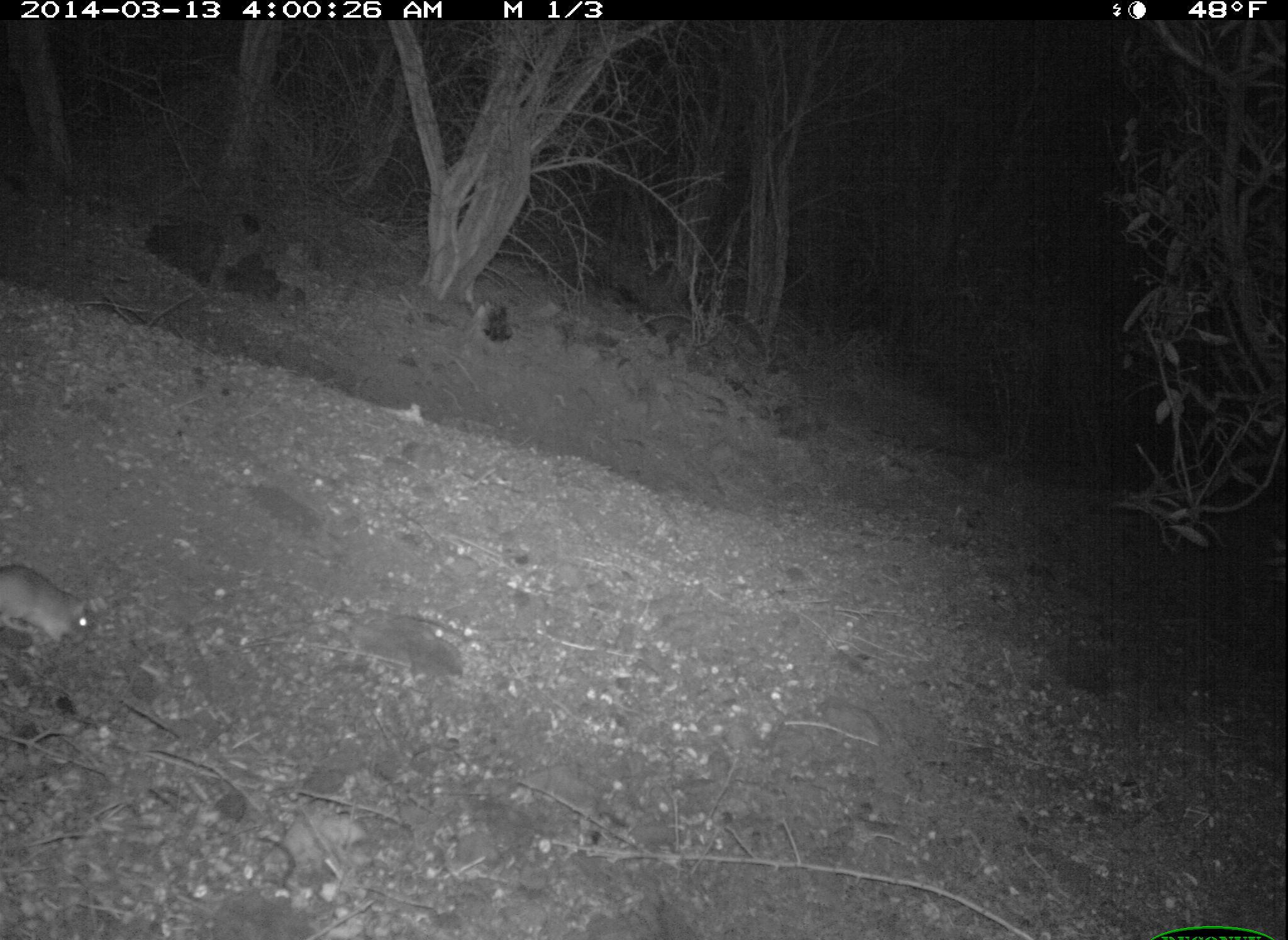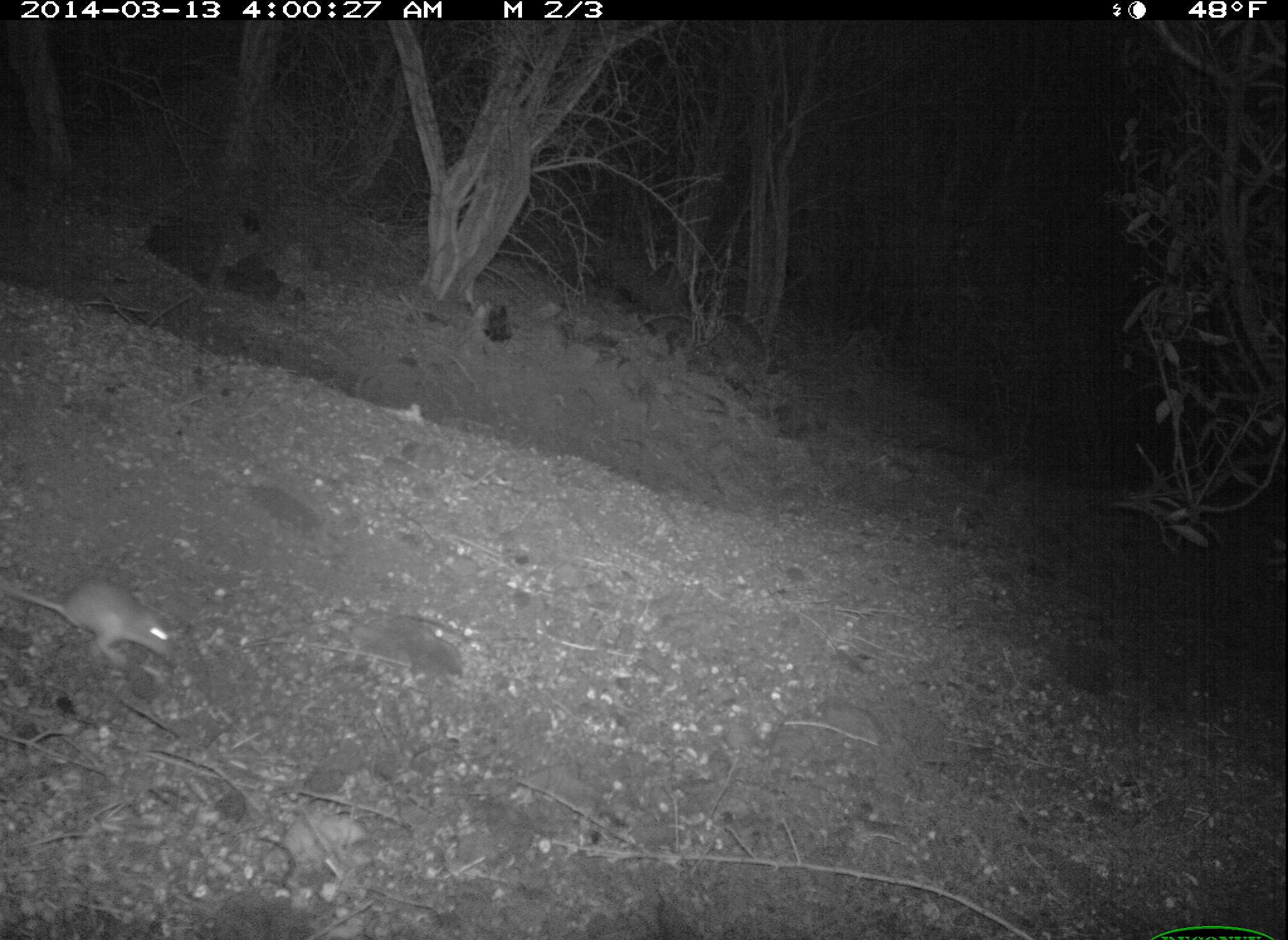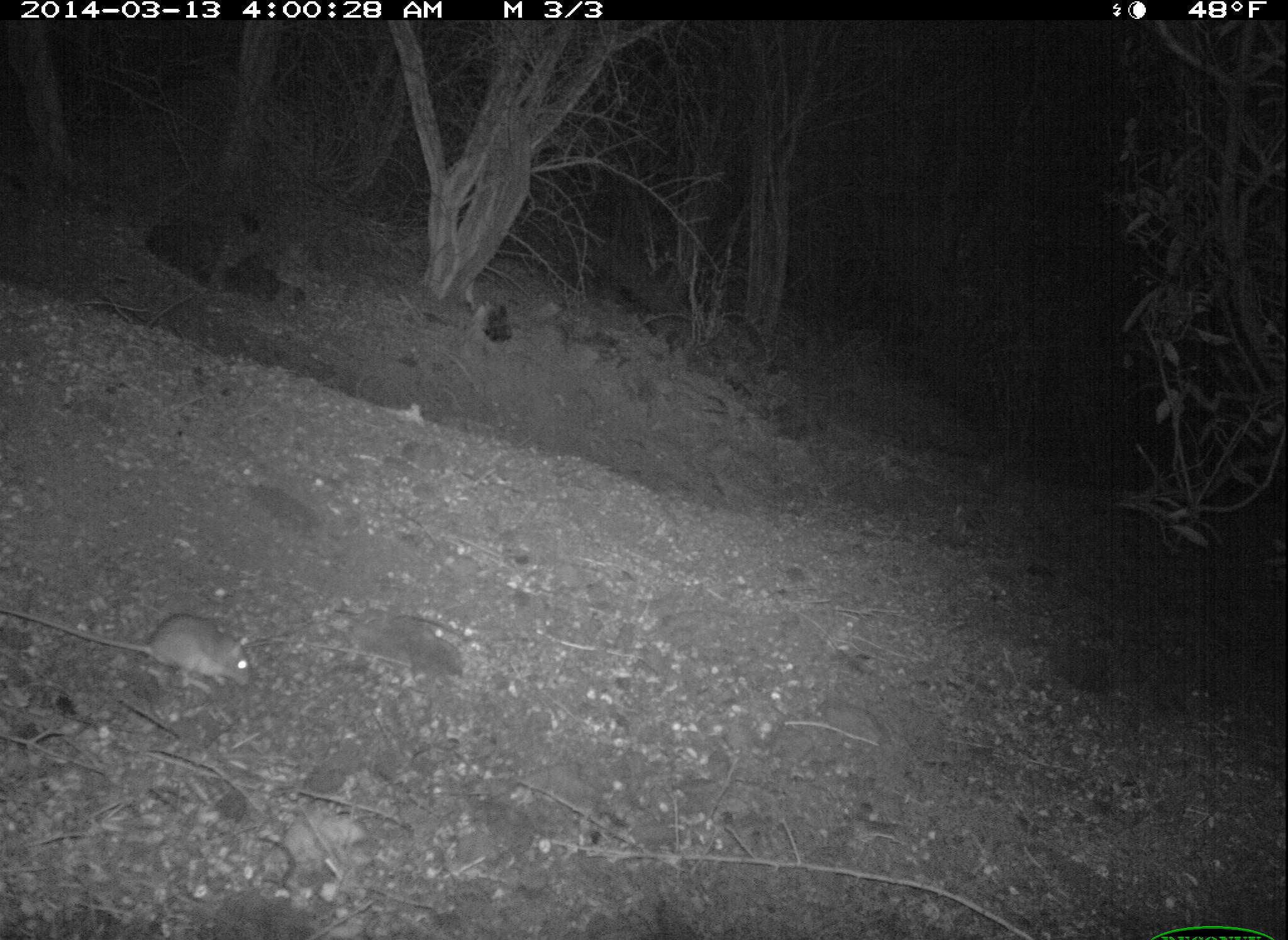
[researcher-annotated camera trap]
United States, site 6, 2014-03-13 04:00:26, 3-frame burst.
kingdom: Animalia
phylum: Chordata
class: Mammalia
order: Rodentia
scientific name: Rodentia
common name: rodent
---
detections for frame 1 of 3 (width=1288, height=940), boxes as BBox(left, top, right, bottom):
rodent: BBox(0, 560, 101, 657)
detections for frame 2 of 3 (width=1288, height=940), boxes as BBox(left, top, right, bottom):
rodent: BBox(0, 576, 182, 671)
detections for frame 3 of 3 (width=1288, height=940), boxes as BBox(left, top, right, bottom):
rodent: BBox(2, 600, 263, 693)